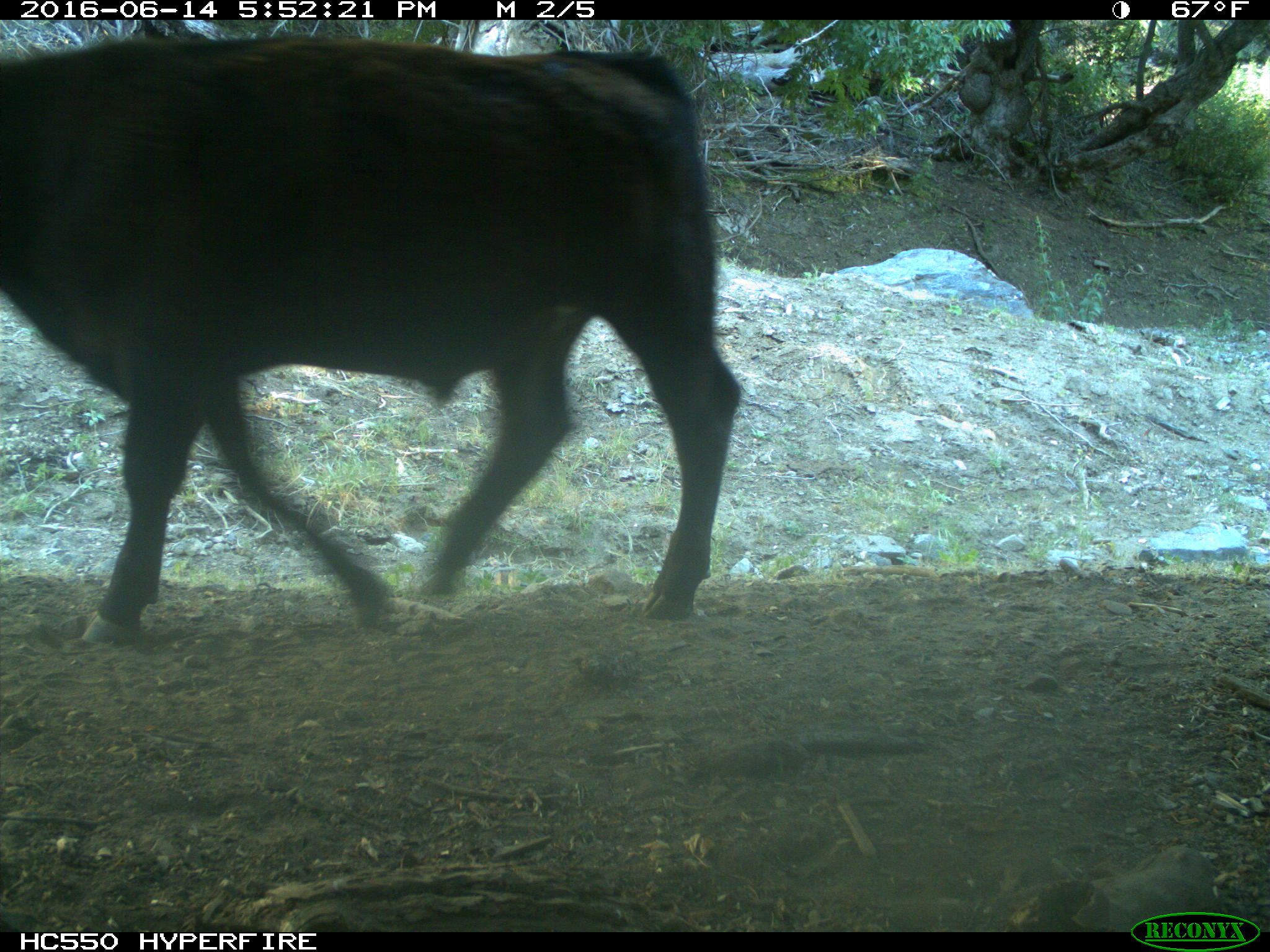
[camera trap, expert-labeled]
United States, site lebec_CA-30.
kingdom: Animalia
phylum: Chordata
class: Mammalia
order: Artiodactyla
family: Bovidae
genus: Bos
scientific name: Bos taurus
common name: domestic cow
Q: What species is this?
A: Bos taurus (domestic cow).